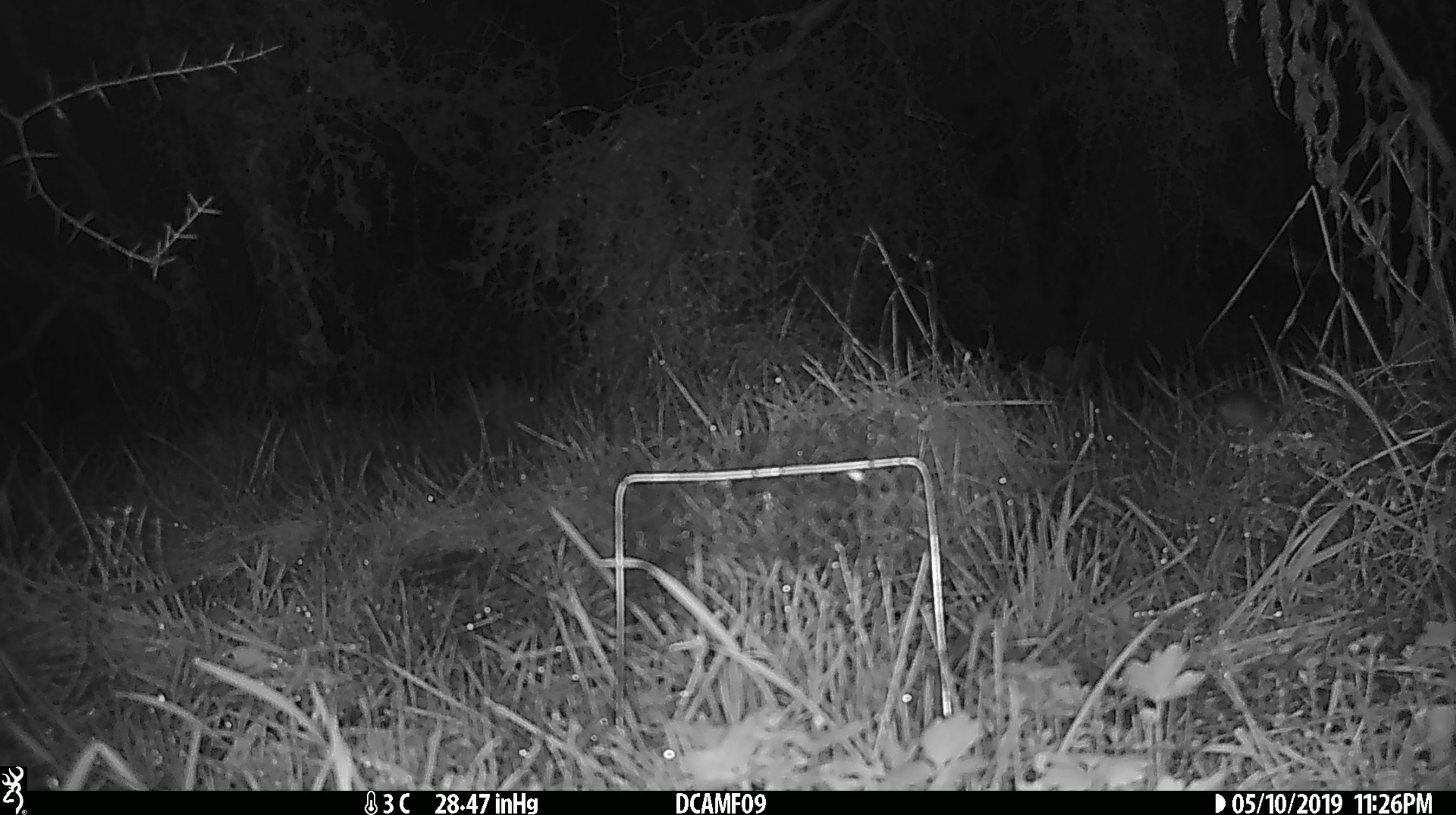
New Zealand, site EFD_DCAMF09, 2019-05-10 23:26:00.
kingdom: Animalia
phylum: Chordata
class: Mammalia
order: Rodentia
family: Muridae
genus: Mus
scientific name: Mus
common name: mouse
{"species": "mouse (Mus)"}